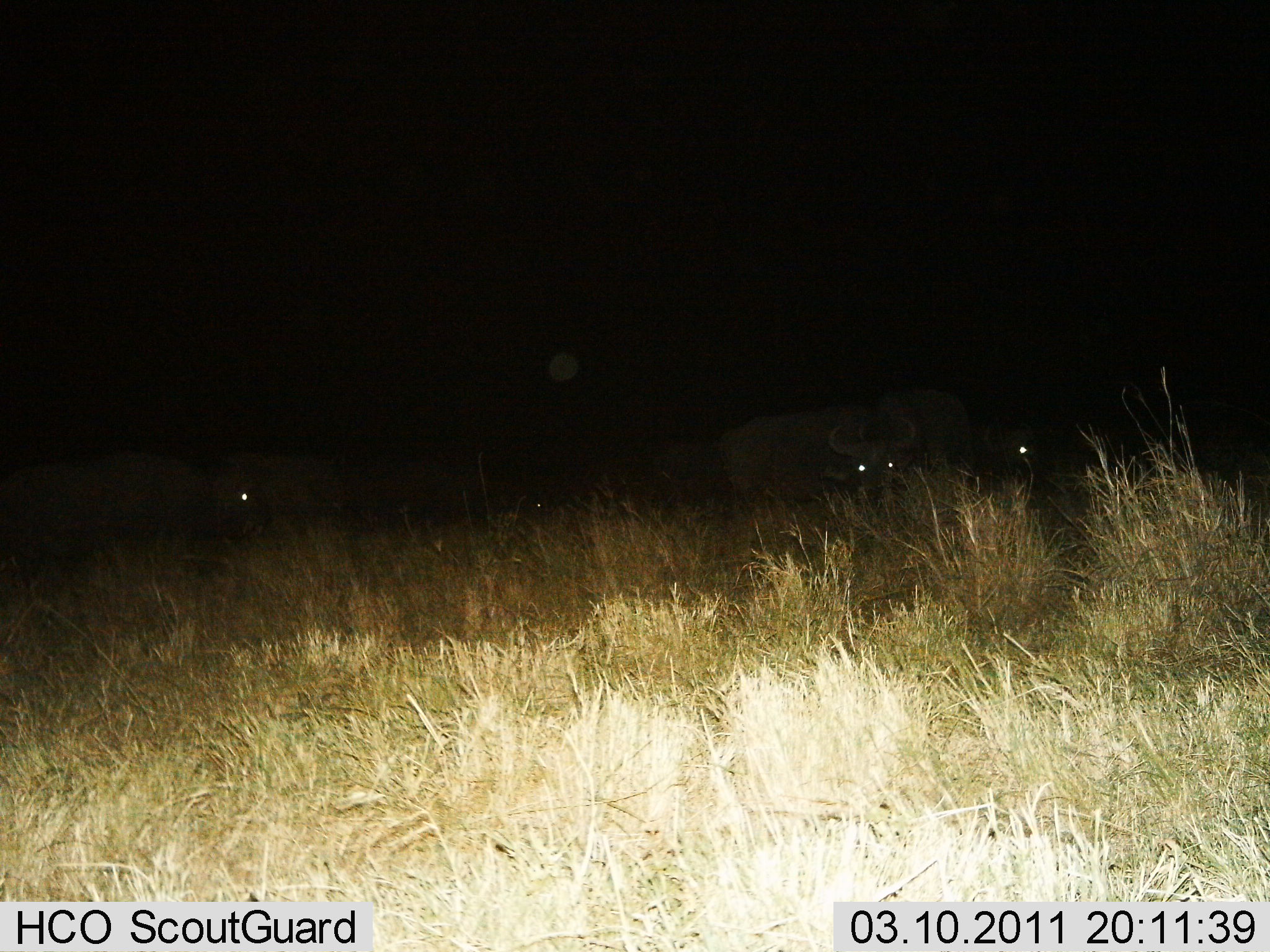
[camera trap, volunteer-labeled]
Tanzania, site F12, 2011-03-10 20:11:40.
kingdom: Animalia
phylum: Chordata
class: Mammalia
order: Artiodactyla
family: Bovidae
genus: Connochaetes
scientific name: Connochaetes taurinus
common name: blue wildebeest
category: wildebeest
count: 4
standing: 50%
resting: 40%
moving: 10%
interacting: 0%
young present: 0%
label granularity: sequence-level